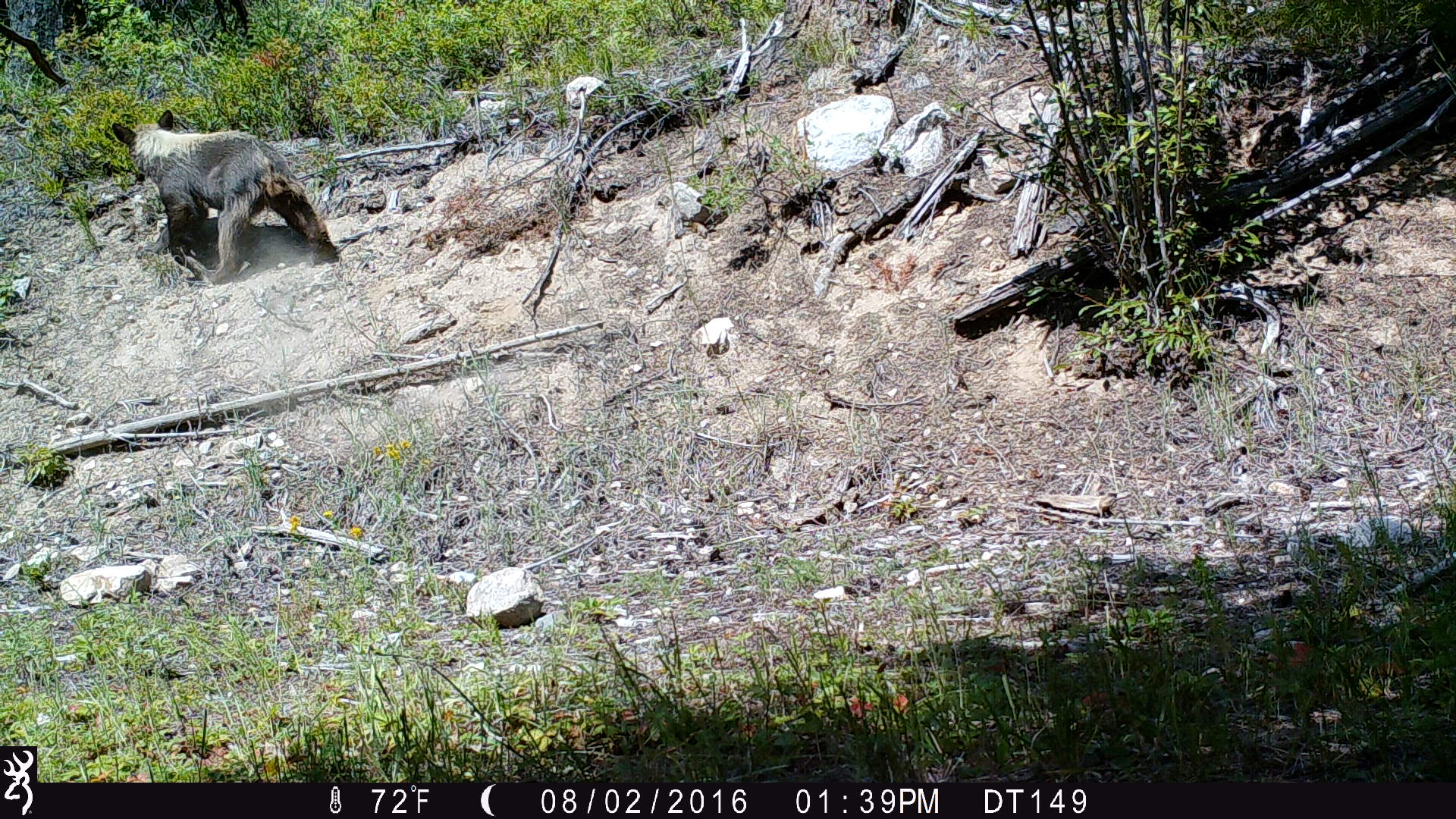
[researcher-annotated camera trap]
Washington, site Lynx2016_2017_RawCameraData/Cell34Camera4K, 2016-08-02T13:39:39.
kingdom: Animalia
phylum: Chordata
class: Mammalia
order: Carnivora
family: Ursidae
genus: Ursus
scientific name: Ursus americanus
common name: american black bear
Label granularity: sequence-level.